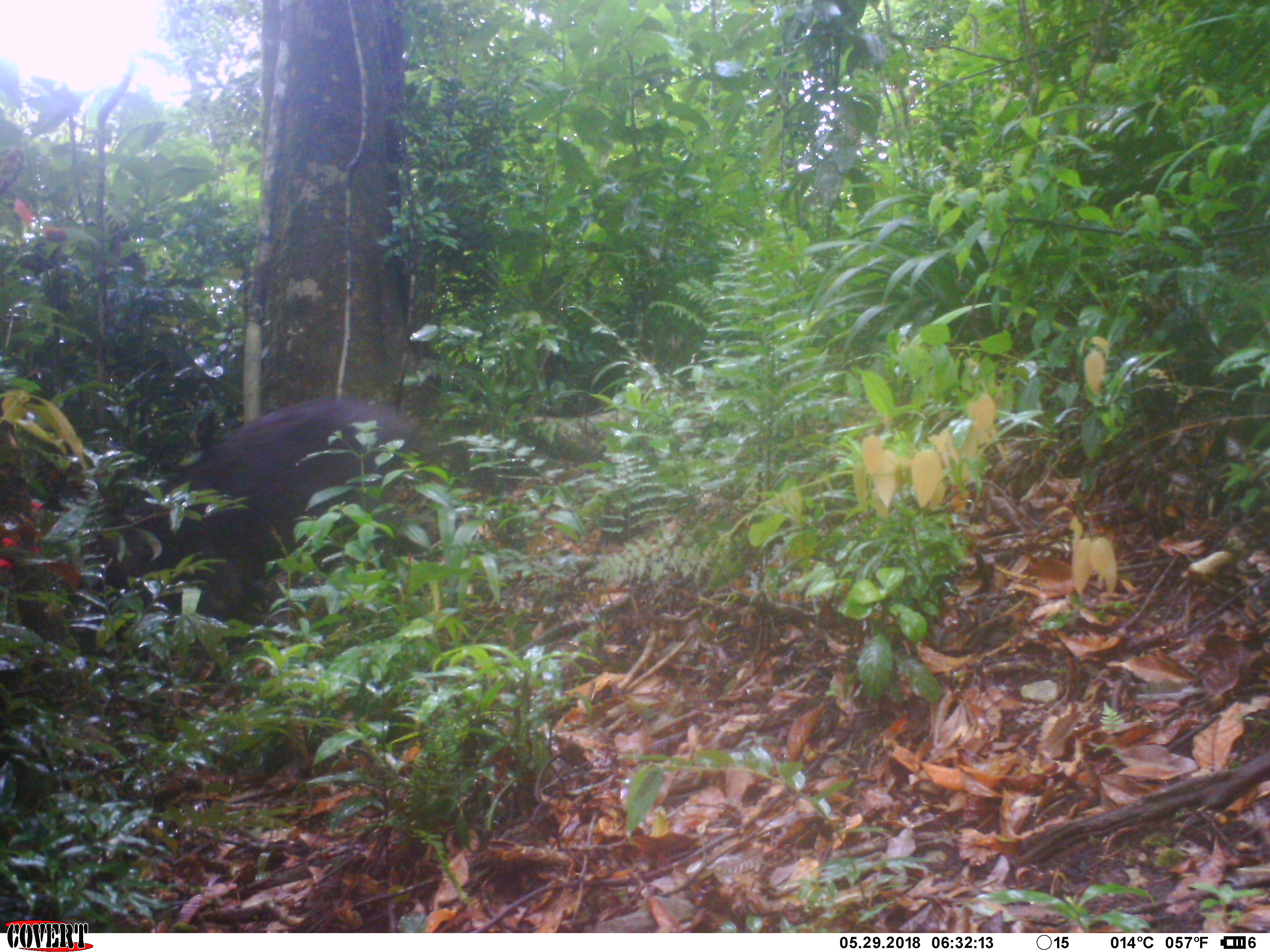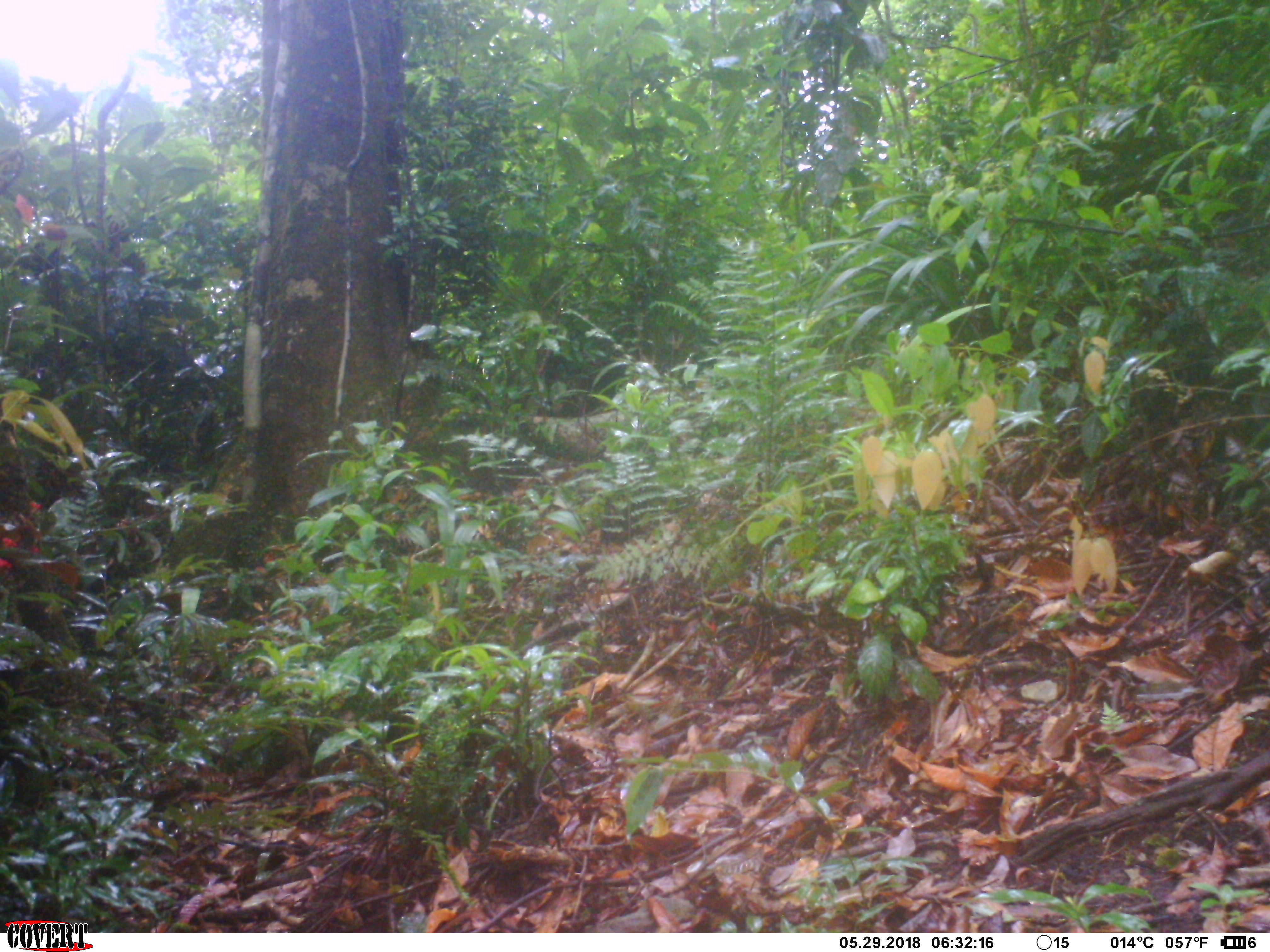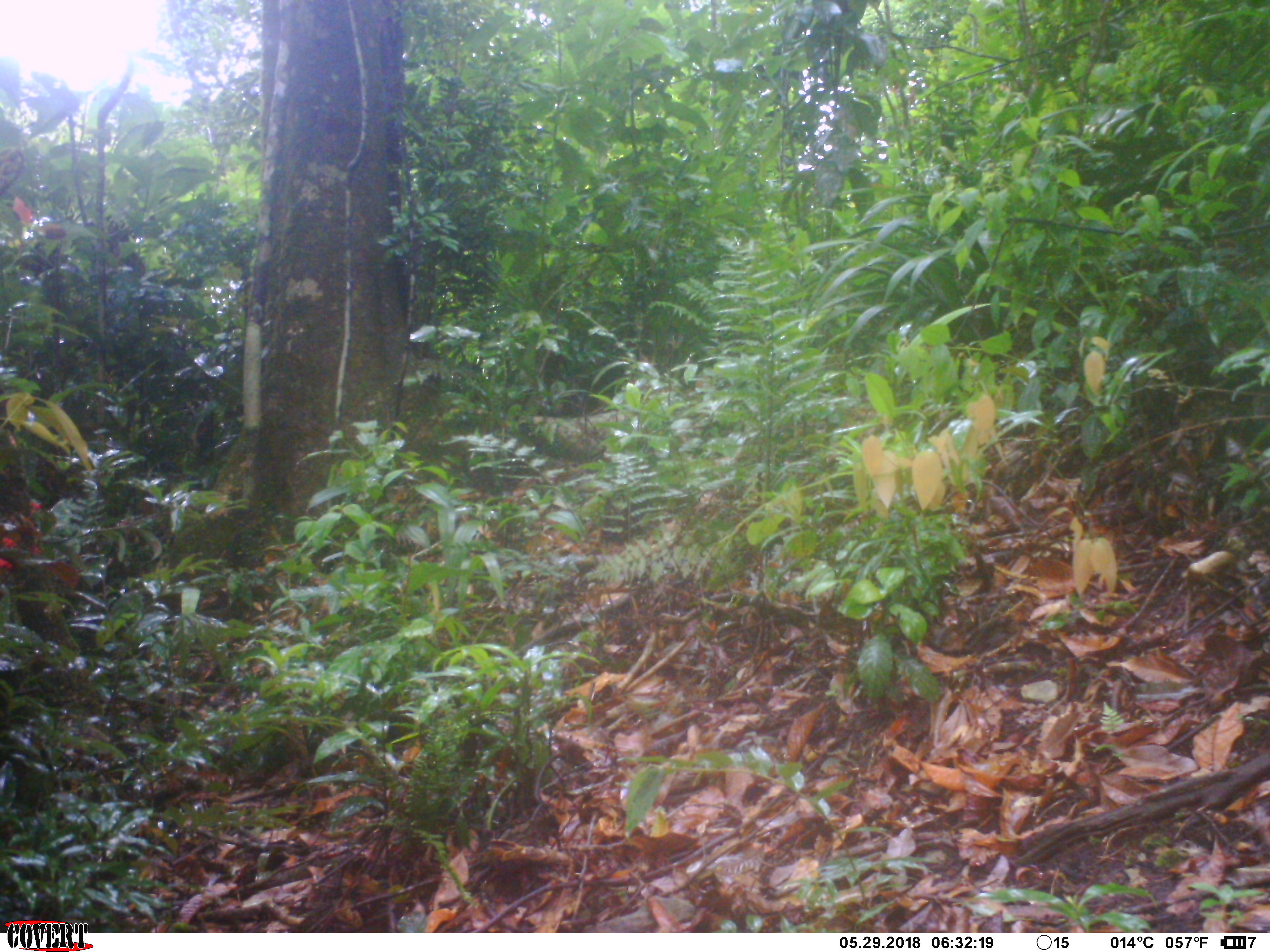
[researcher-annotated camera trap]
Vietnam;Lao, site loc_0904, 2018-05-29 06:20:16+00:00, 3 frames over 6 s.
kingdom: Animalia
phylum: Chordata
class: Mammalia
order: Artiodactyla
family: Suidae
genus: Sus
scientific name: Sus scrofa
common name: eurasian wild pig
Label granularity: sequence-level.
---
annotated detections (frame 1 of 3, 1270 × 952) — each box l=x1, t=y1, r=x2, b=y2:
eurasian wild pig: l=80, t=391, r=442, b=657